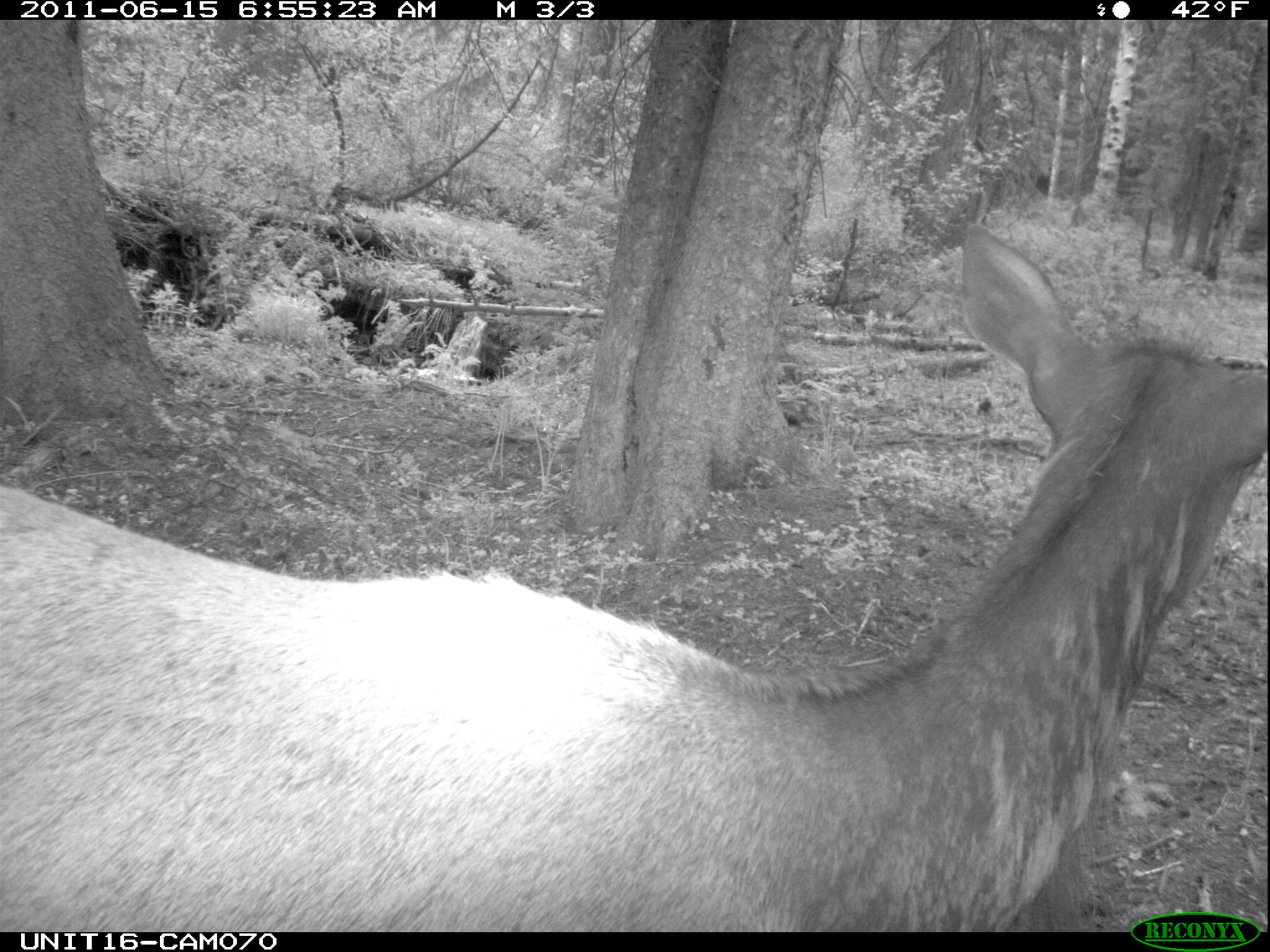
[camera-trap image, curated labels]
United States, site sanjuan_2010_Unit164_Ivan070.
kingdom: Animalia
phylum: Chordata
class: Mammalia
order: Artiodactyla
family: Cervidae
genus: Cervus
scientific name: Cervus elaphus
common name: red deer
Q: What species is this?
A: Cervus elaphus (red deer).